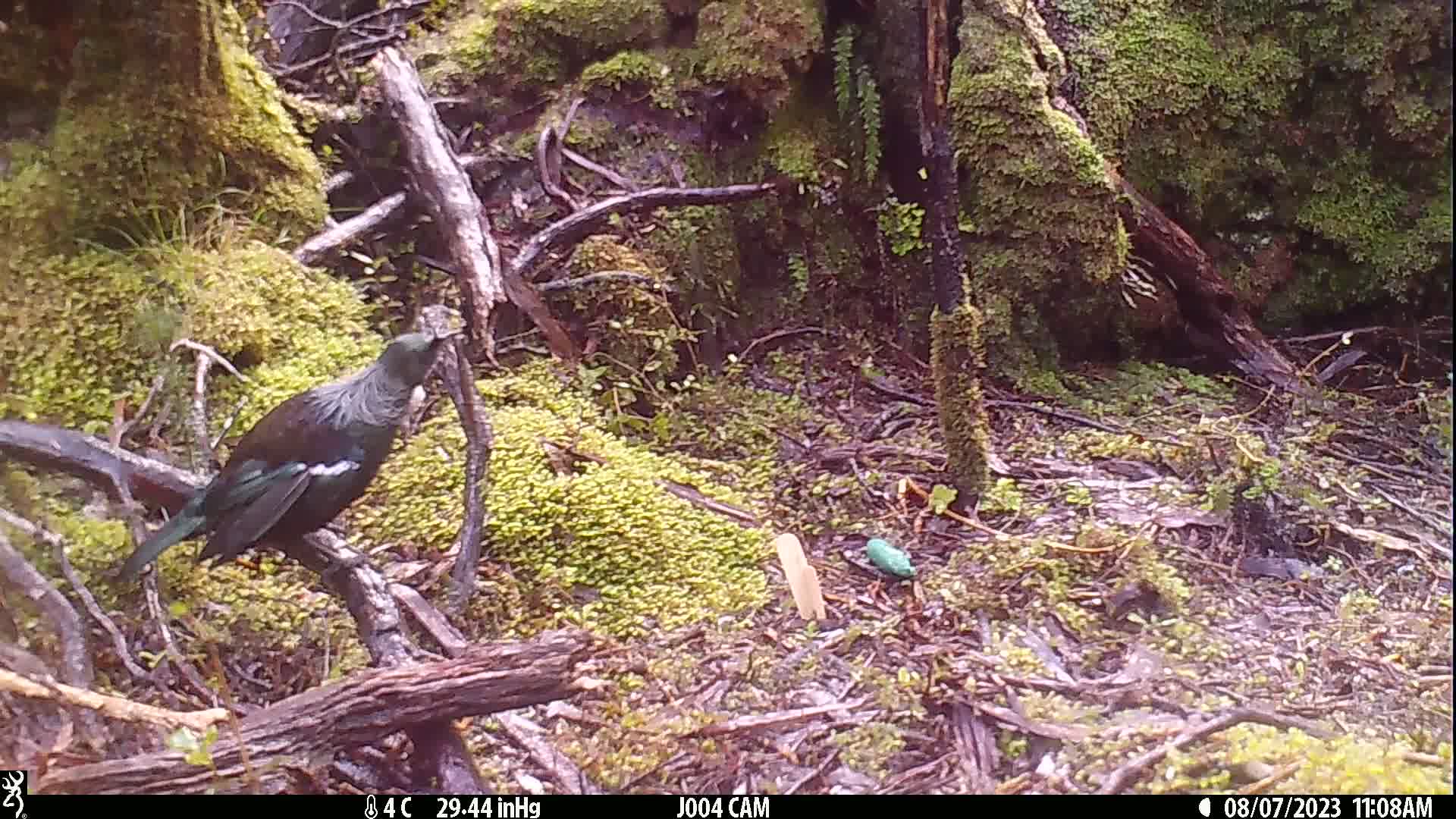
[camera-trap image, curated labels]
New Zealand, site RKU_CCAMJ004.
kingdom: Animalia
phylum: Chordata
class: Aves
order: Passeriformes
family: Meliphagidae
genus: Prosthemadera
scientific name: Prosthemadera novaeseelandiae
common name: tui